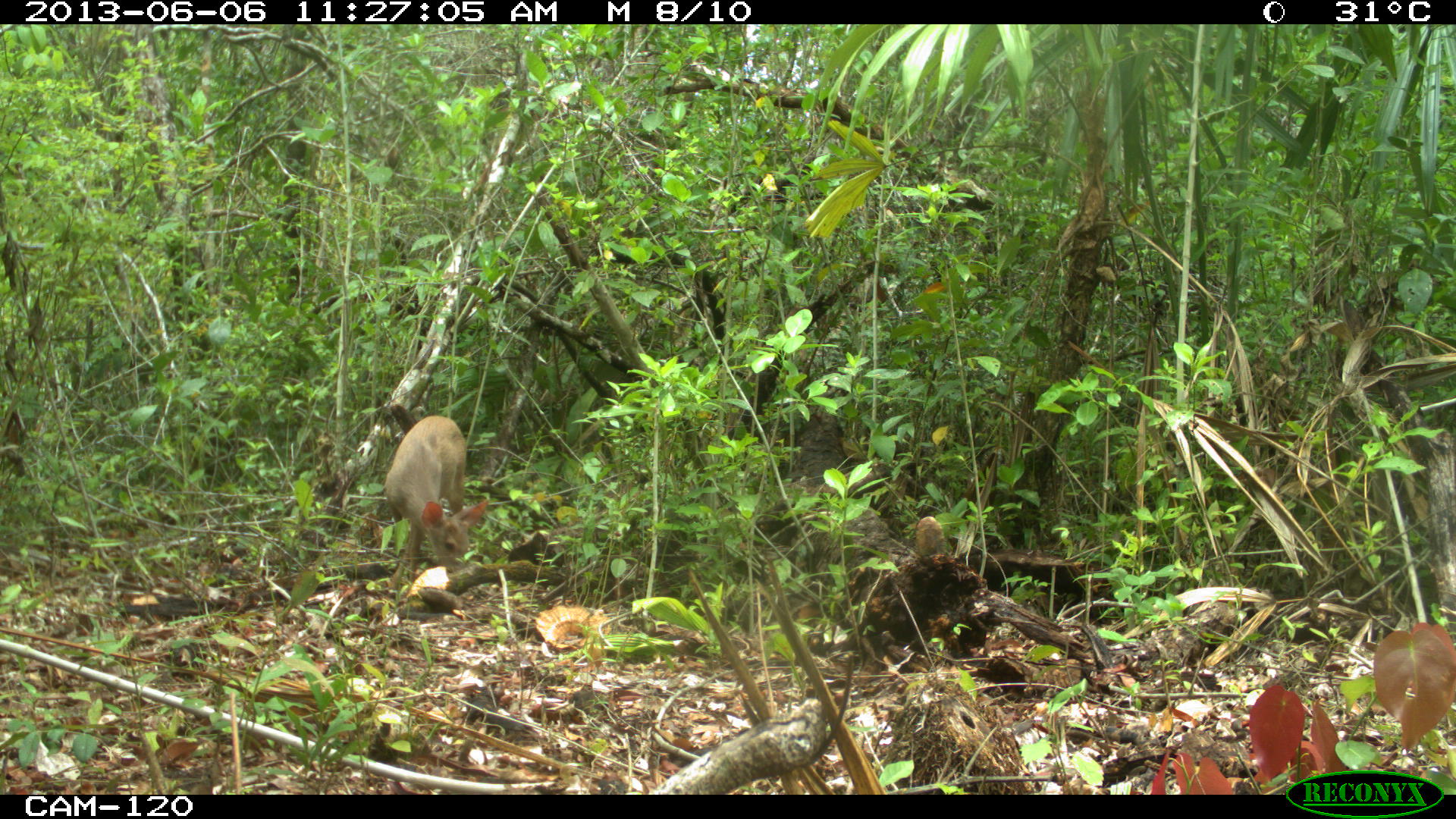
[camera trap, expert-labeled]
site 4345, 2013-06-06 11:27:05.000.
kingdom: Animalia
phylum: Chordata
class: Mammalia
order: Artiodactyla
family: Cervidae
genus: Odocoileus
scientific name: Odocoileus pandora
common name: yucatán brown brocket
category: mazama pandora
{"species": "mazama pandora (yucatán brown brocket) (Odocoileus pandora)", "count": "1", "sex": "female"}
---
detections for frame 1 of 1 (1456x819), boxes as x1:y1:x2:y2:
mazama pandora: 381:413:491:595